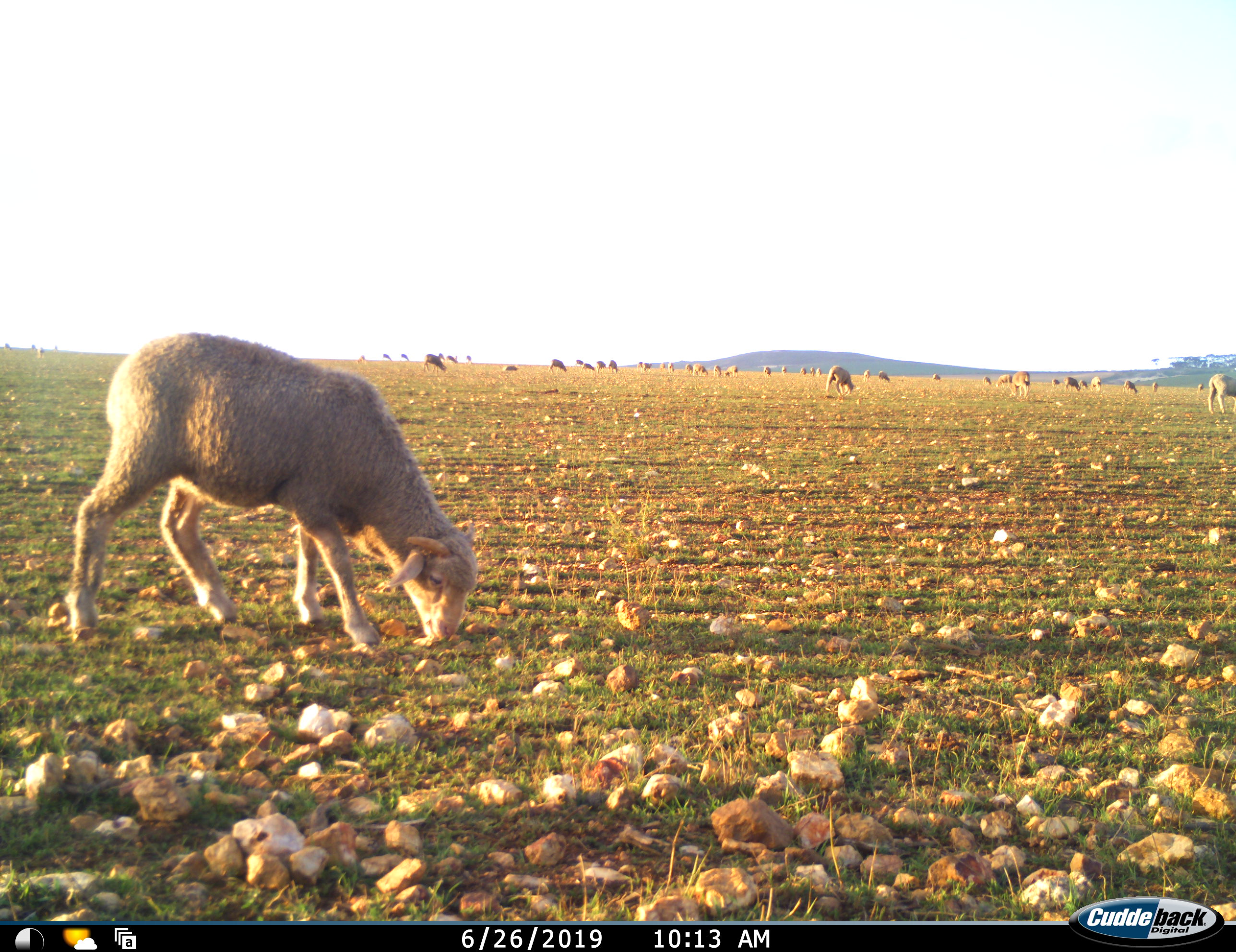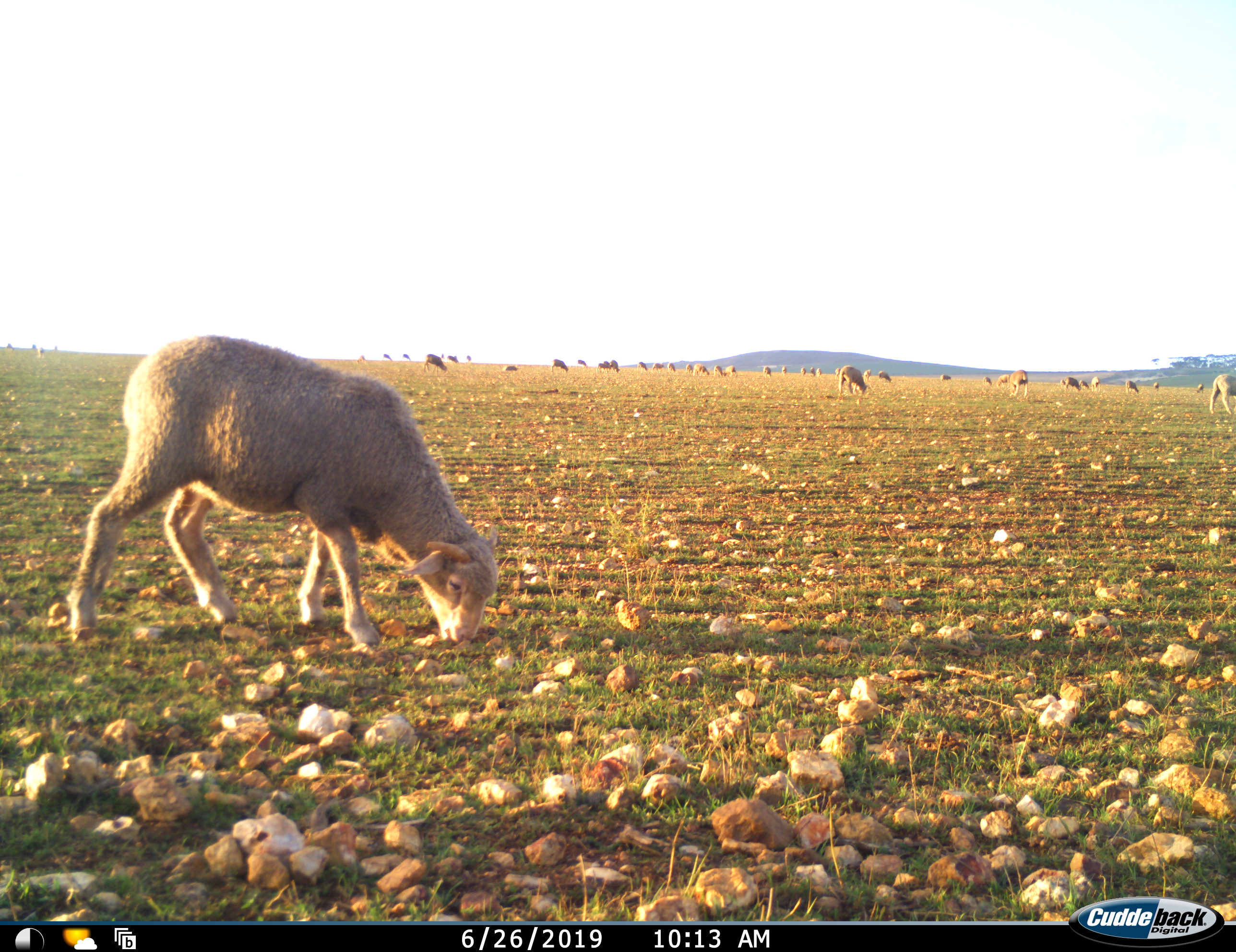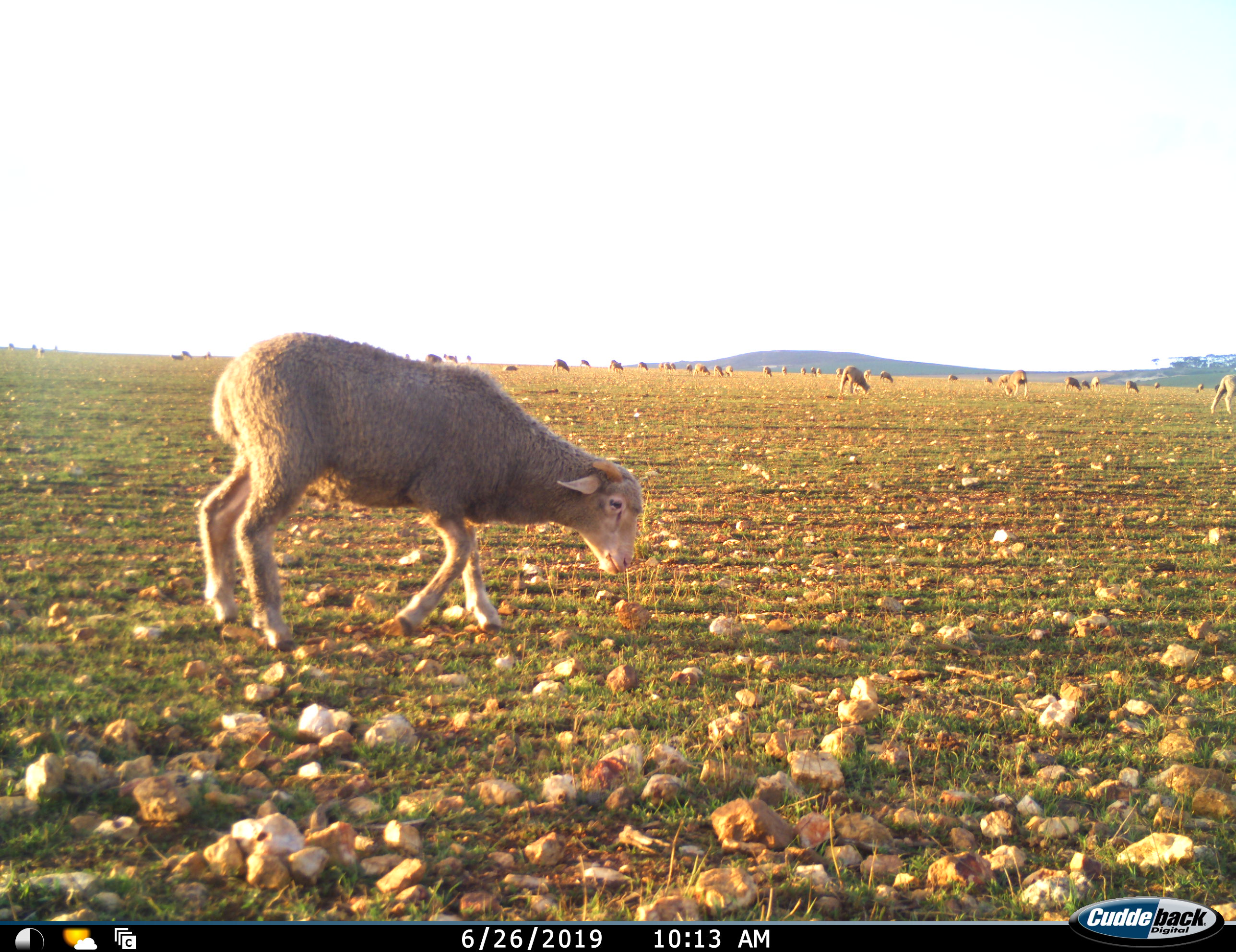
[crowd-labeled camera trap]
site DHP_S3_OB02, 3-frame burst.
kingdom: Animalia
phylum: Chordata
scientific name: Vertebrata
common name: domestic animal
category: domesticanimal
Domesticanimal (domestic animal) (Vertebrata), count 11-50. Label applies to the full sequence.